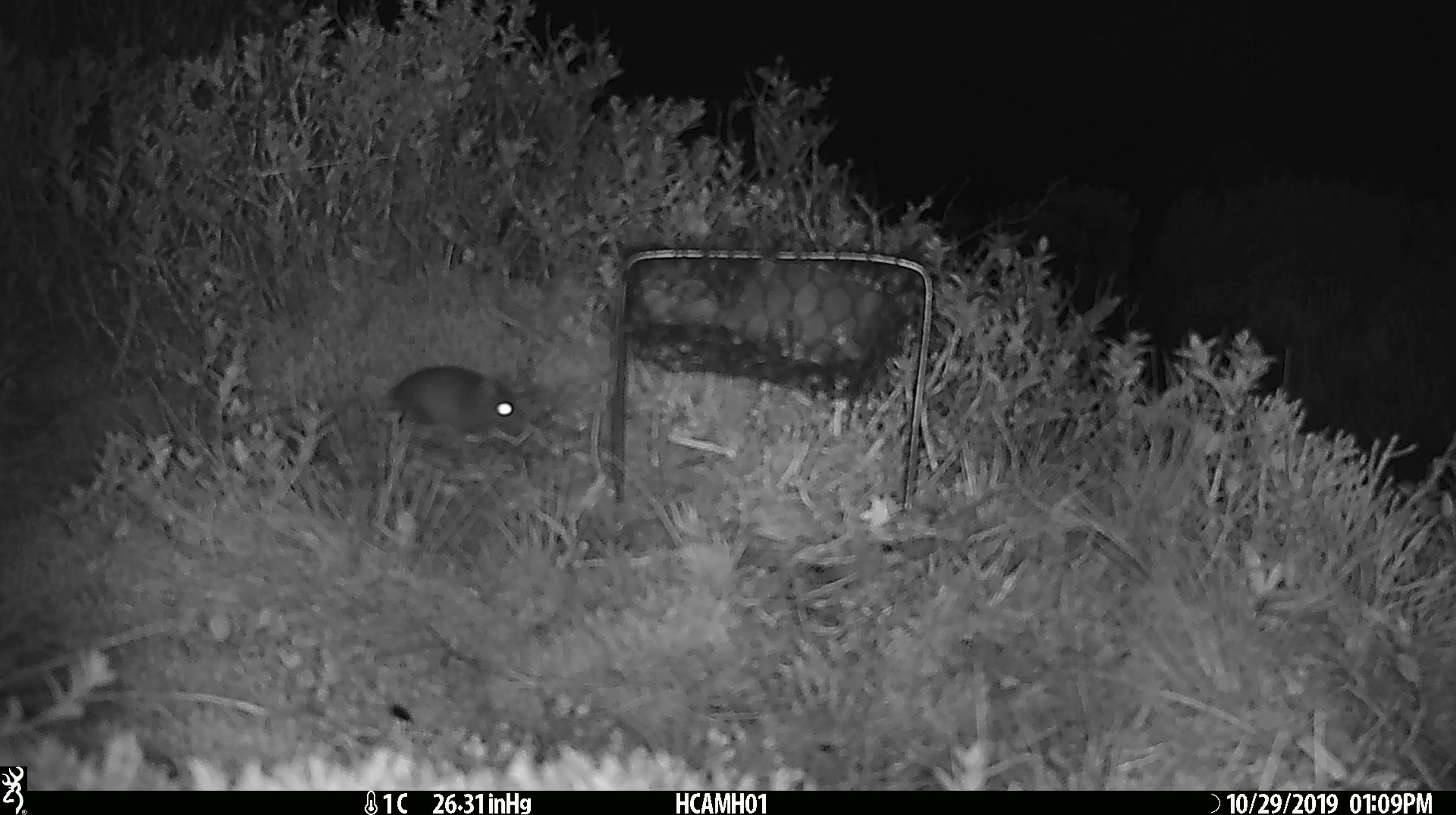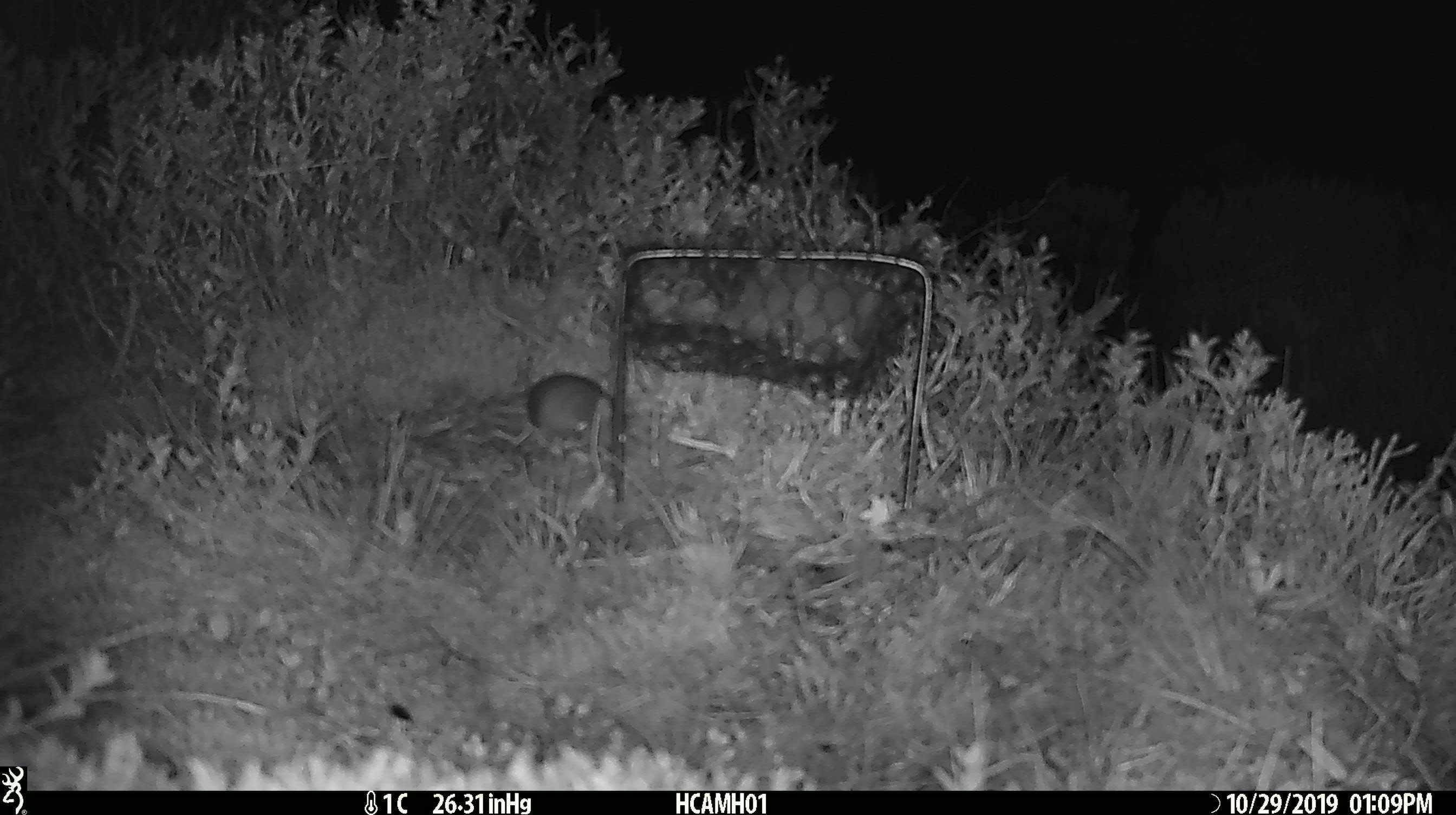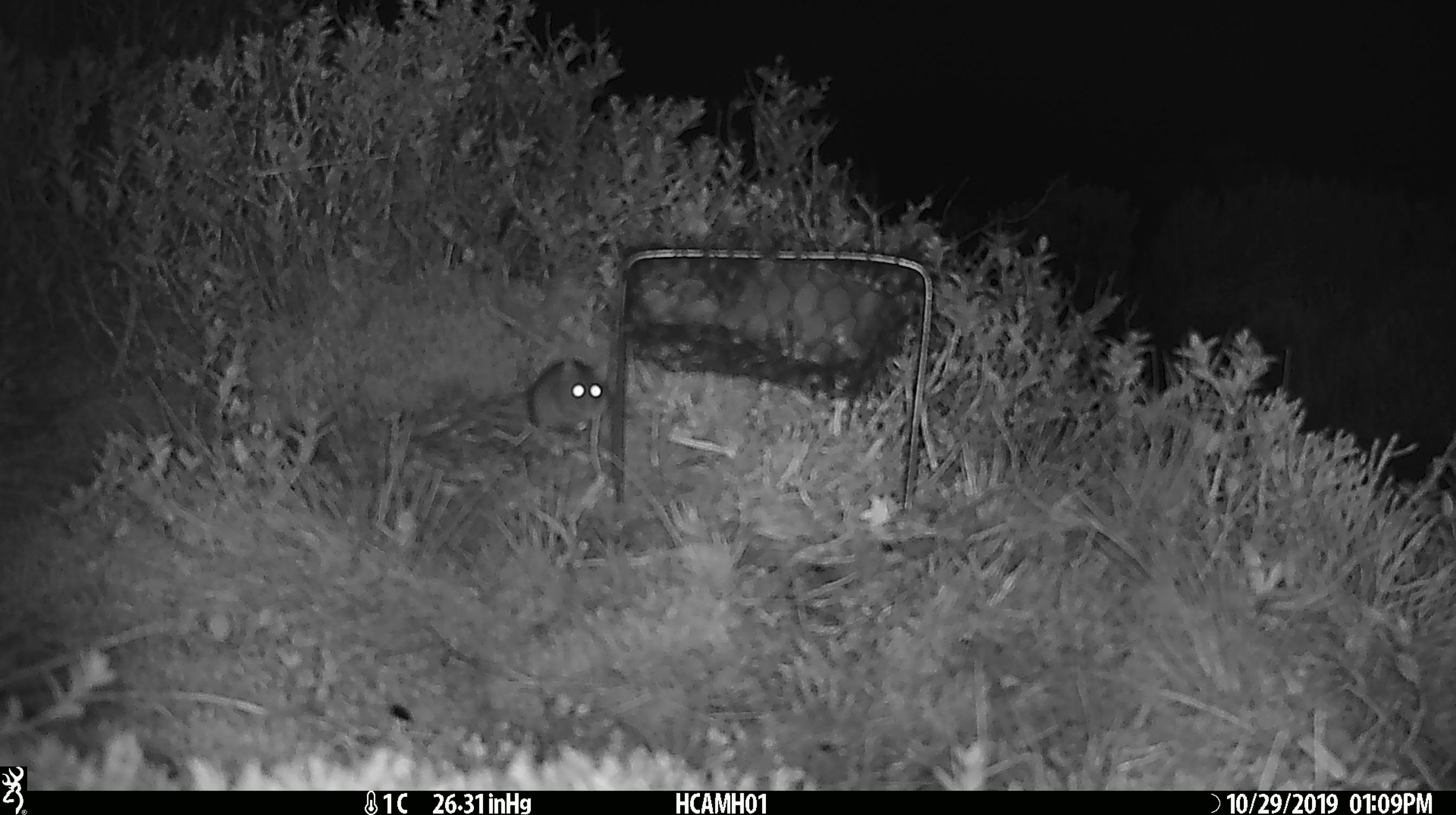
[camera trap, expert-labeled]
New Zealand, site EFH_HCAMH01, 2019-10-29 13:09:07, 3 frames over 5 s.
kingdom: Animalia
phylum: Chordata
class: Mammalia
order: Rodentia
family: Muridae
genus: Mus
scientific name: Mus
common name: mouse